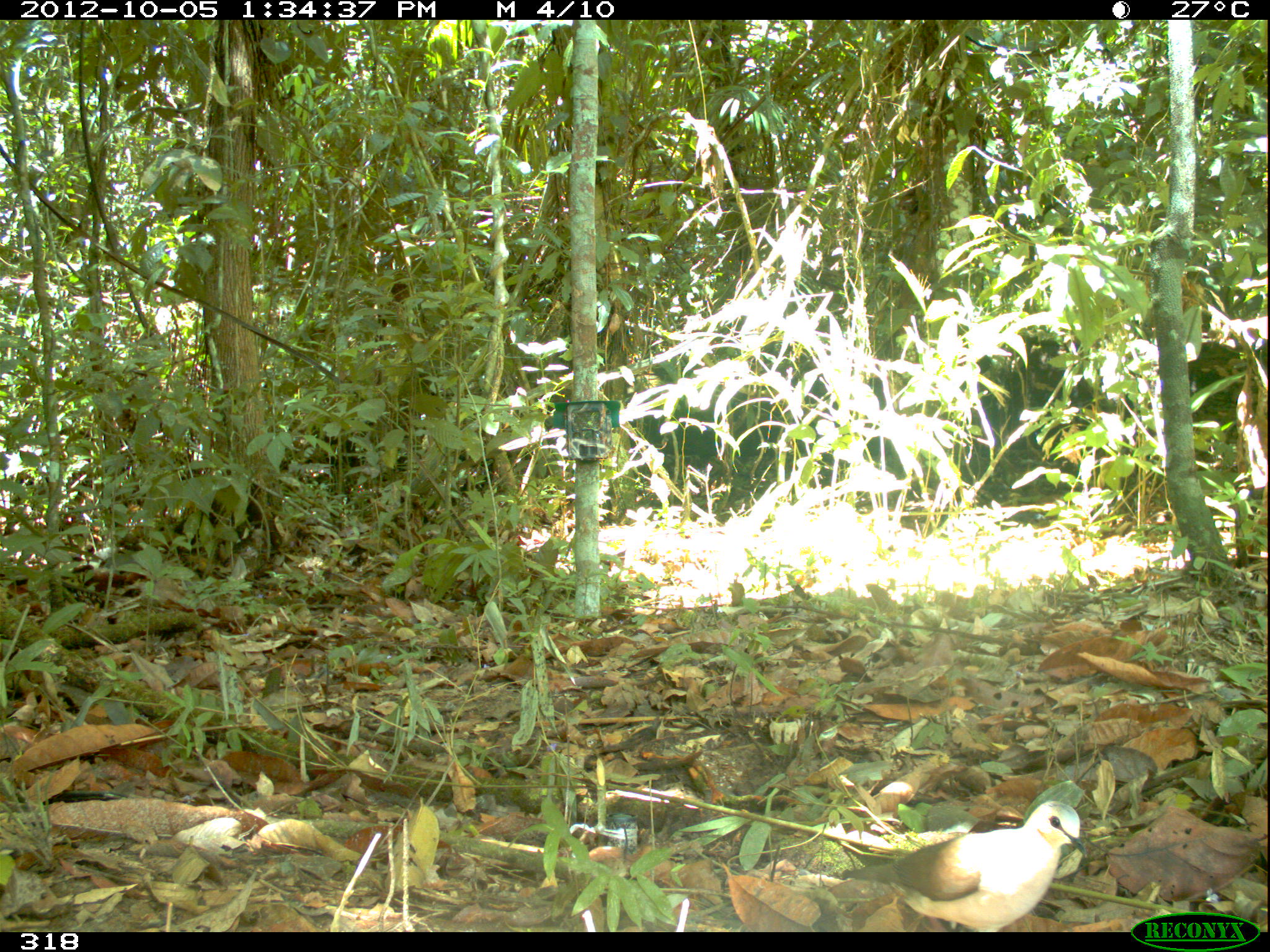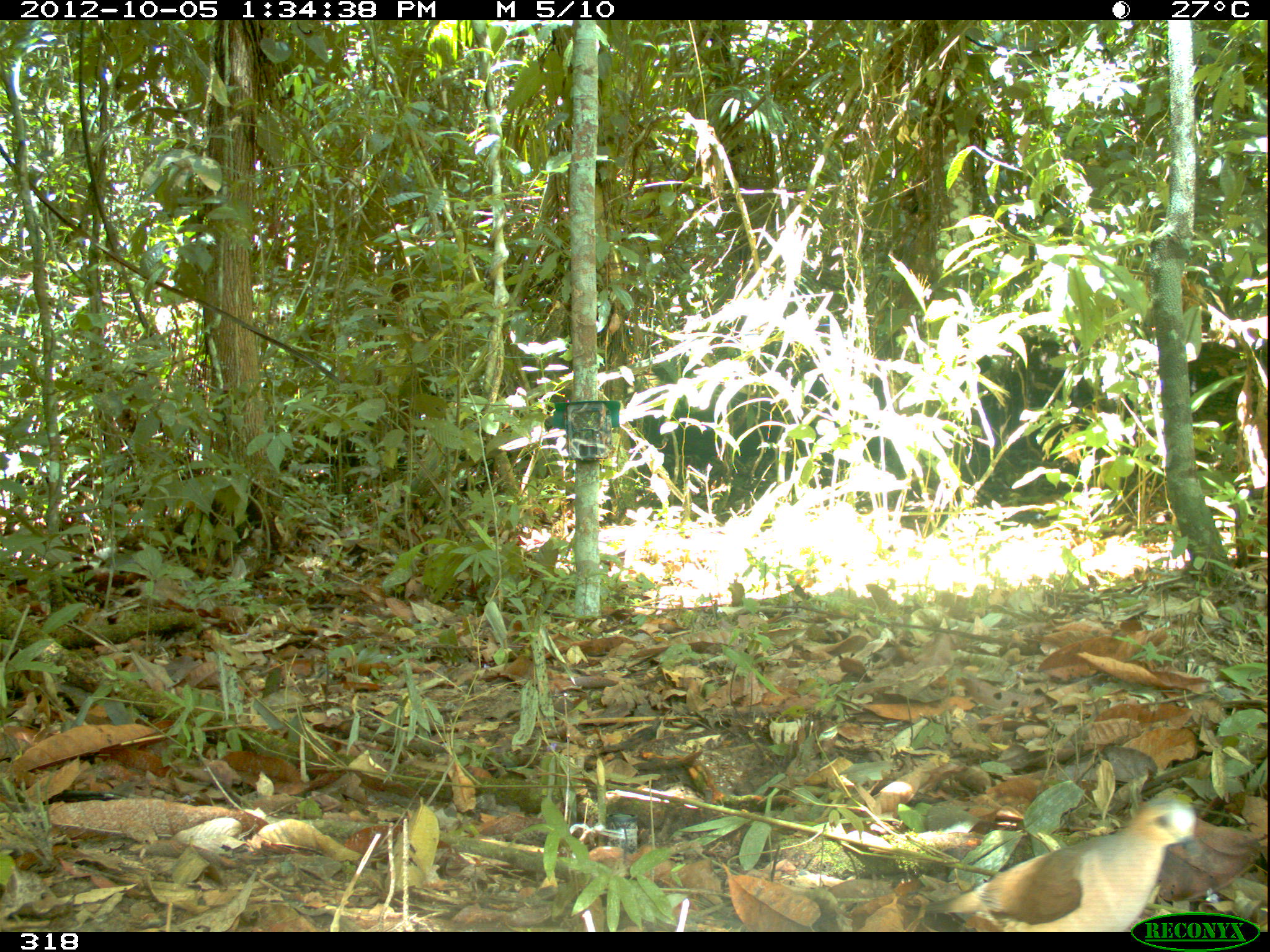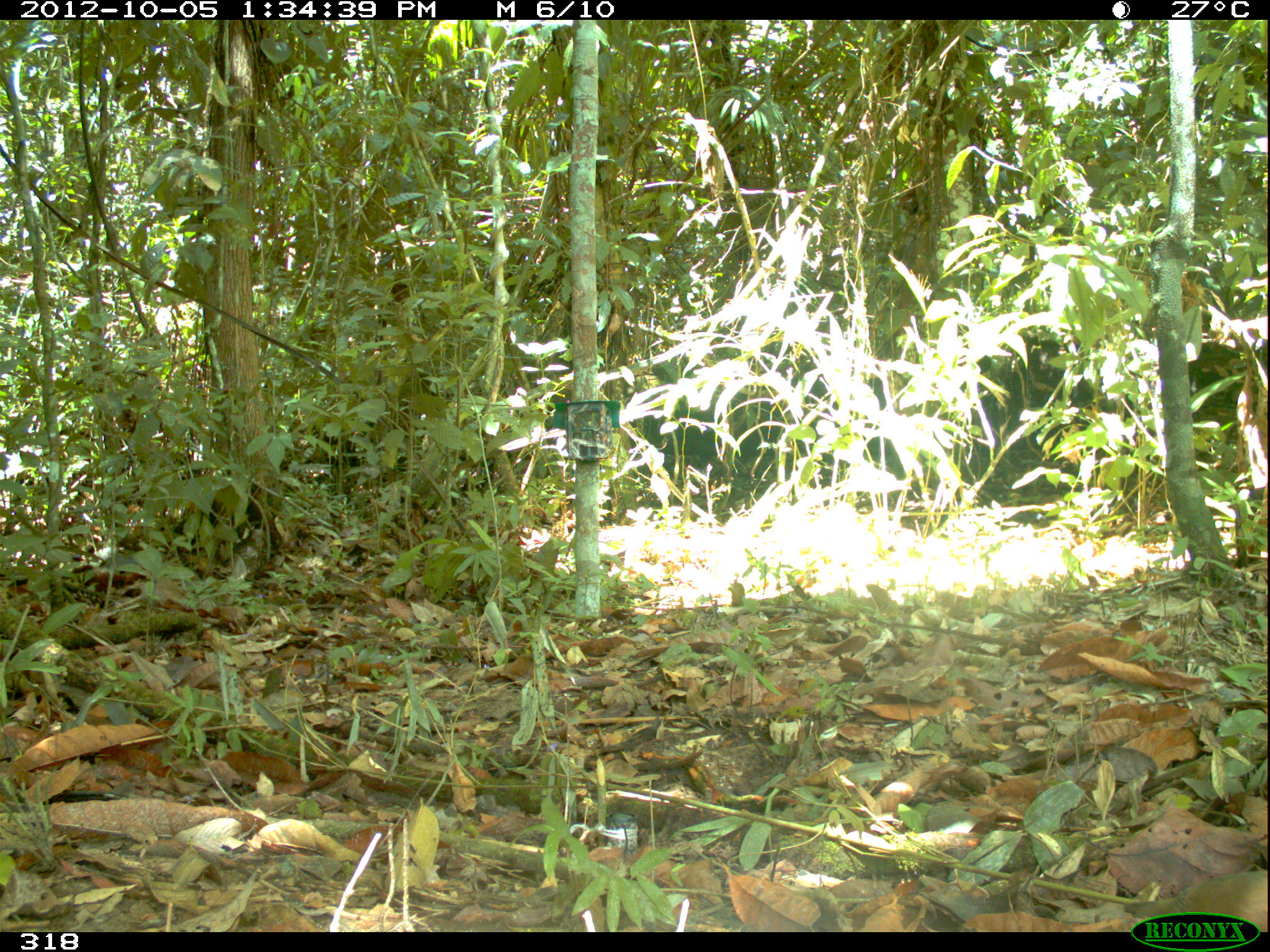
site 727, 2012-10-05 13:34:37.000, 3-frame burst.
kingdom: Animalia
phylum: Chordata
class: Aves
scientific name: Aves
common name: bird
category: unknown bird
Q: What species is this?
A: Unknown bird (bird) (Aves).